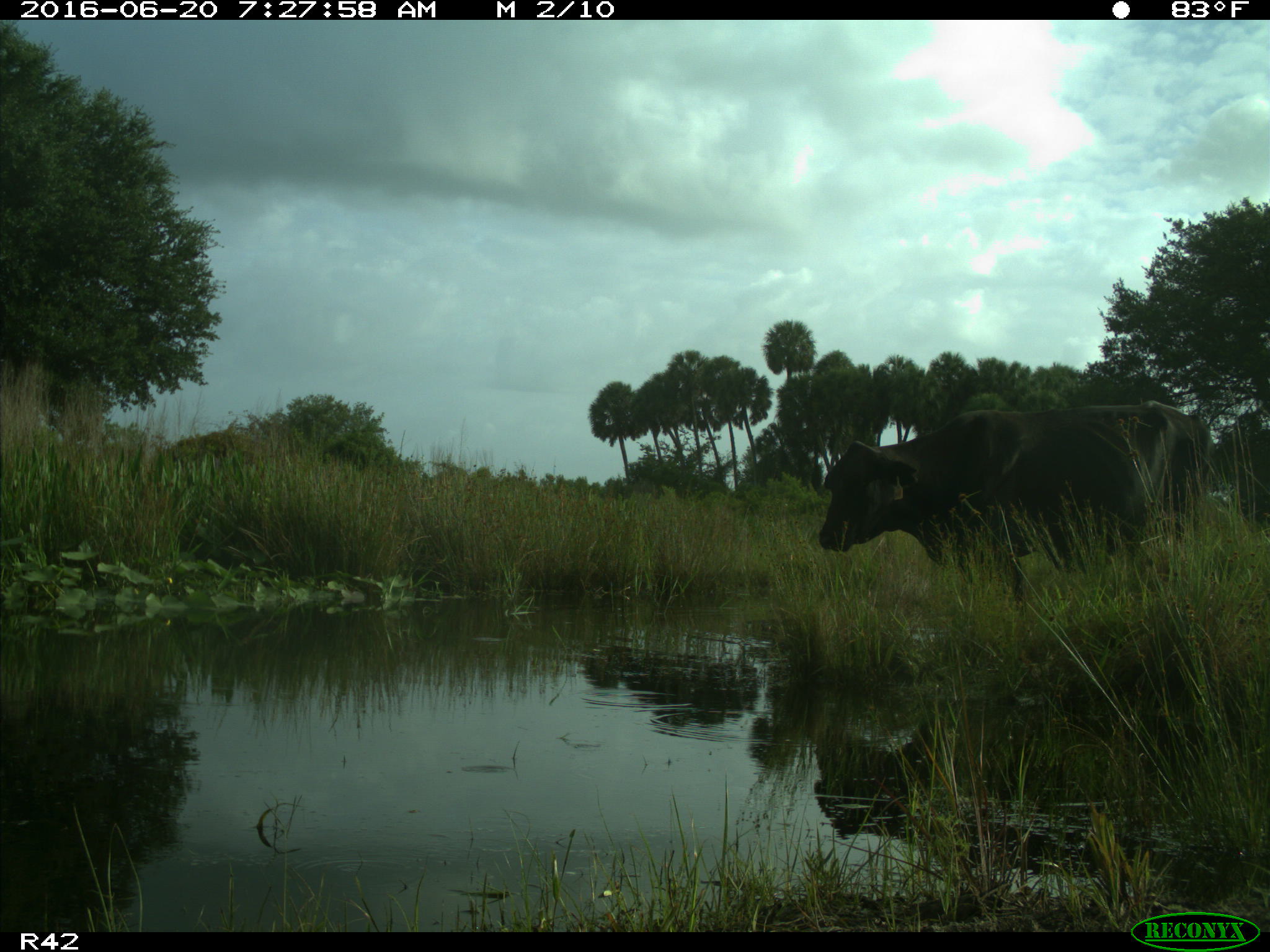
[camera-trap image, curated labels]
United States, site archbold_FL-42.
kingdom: Animalia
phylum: Chordata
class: Mammalia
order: Artiodactyla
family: Bovidae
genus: Bos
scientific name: Bos taurus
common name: domestic cow